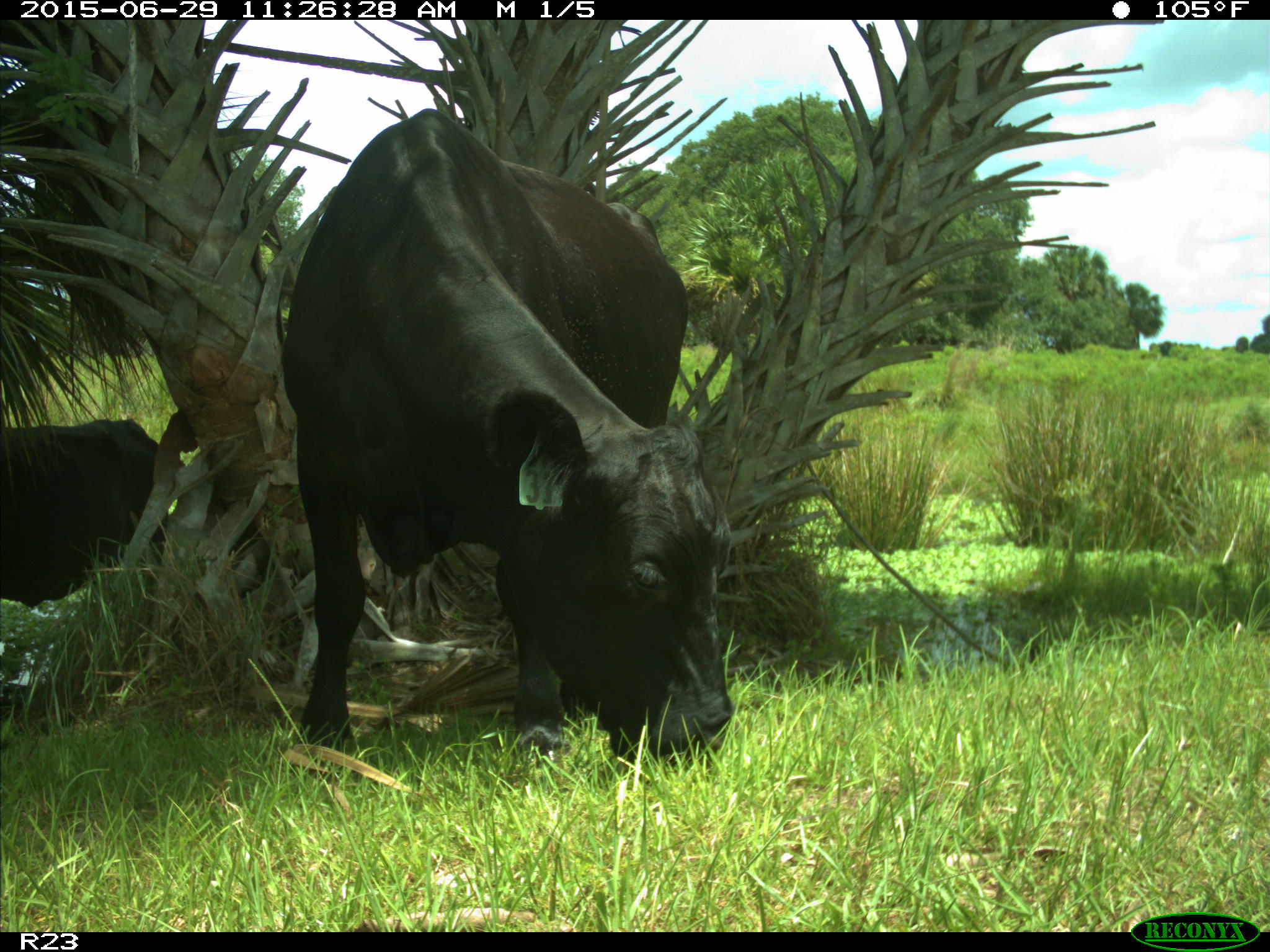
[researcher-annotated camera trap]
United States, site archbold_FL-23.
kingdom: Animalia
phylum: Chordata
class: Mammalia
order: Artiodactyla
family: Bovidae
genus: Bos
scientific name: Bos taurus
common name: domestic cow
Bos taurus (domestic cow).